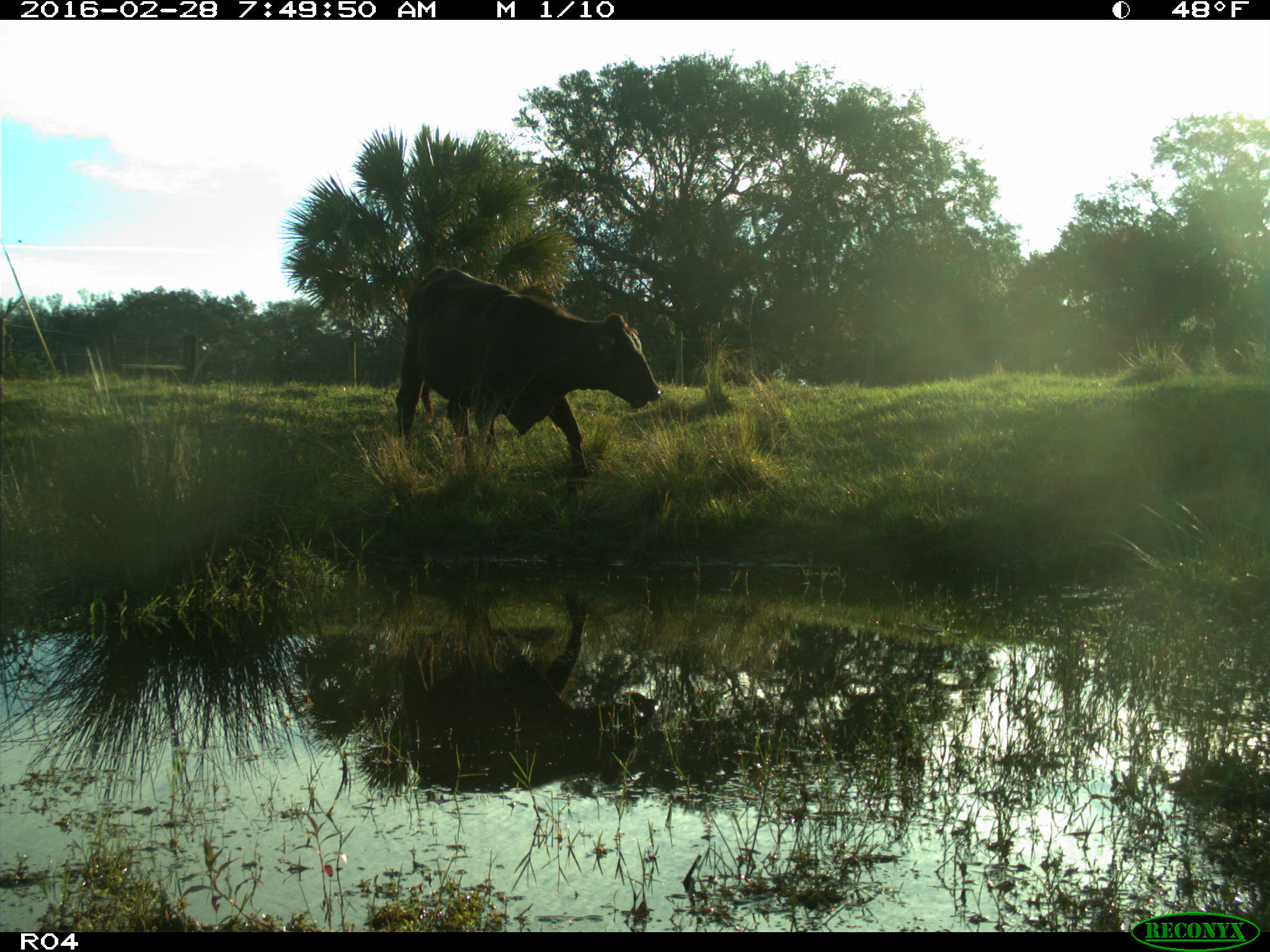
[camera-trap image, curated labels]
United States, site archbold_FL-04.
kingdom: Animalia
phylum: Chordata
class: Mammalia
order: Artiodactyla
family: Bovidae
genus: Bos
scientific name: Bos taurus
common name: domestic cow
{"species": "Bos taurus (domestic cow)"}